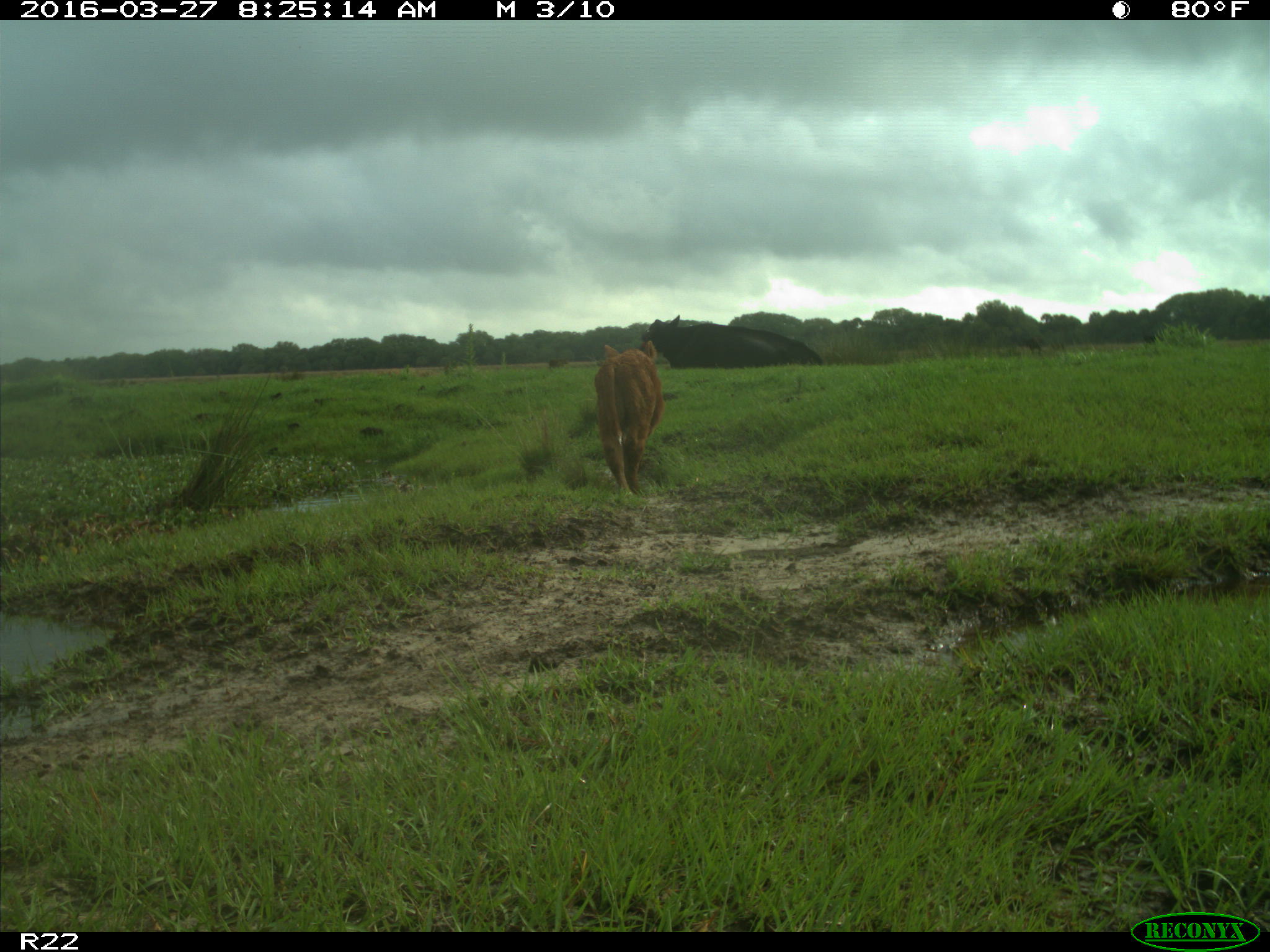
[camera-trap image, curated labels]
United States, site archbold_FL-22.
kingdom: Animalia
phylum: Chordata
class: Mammalia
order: Artiodactyla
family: Bovidae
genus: Bos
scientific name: Bos taurus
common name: domestic cow